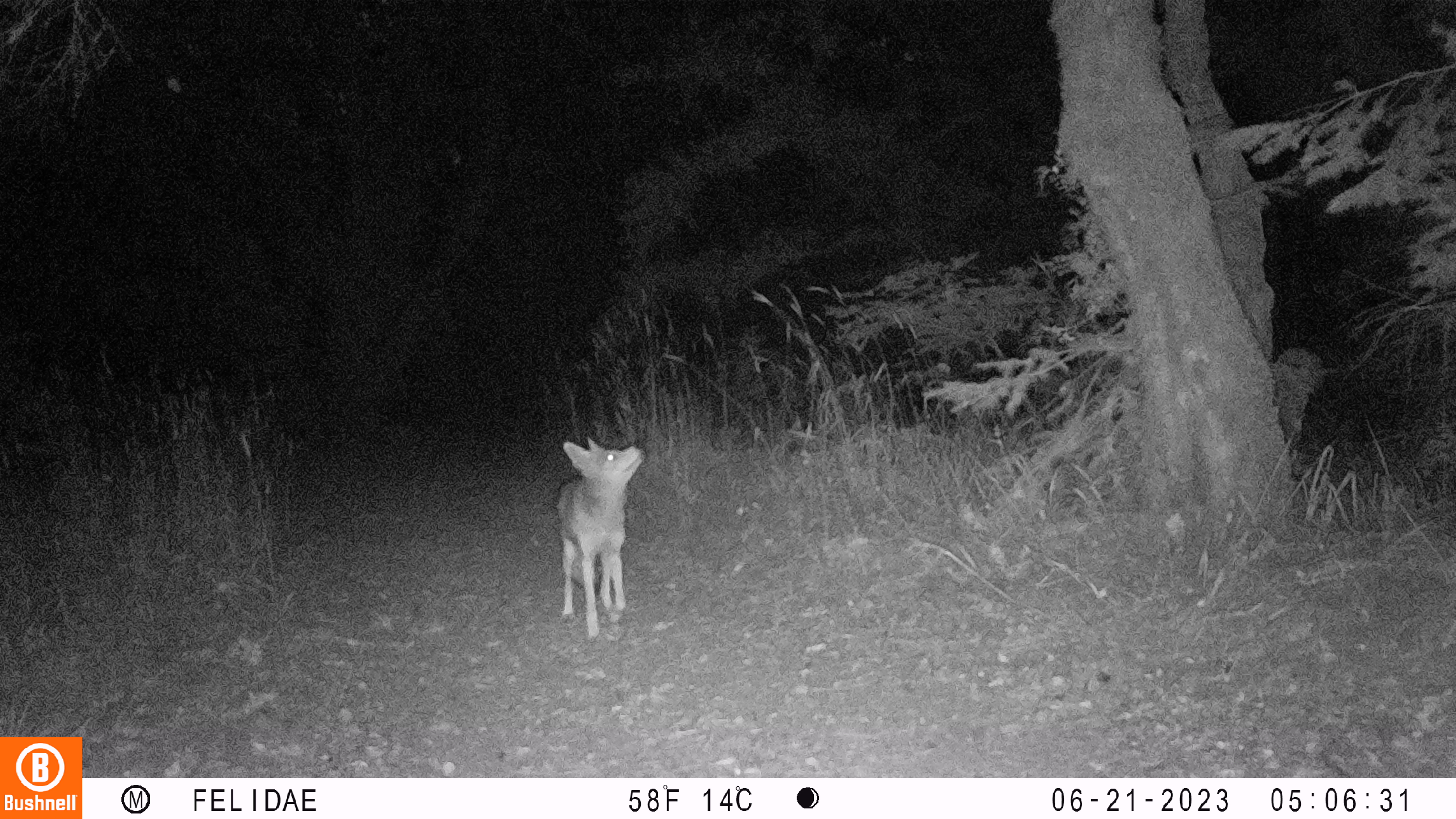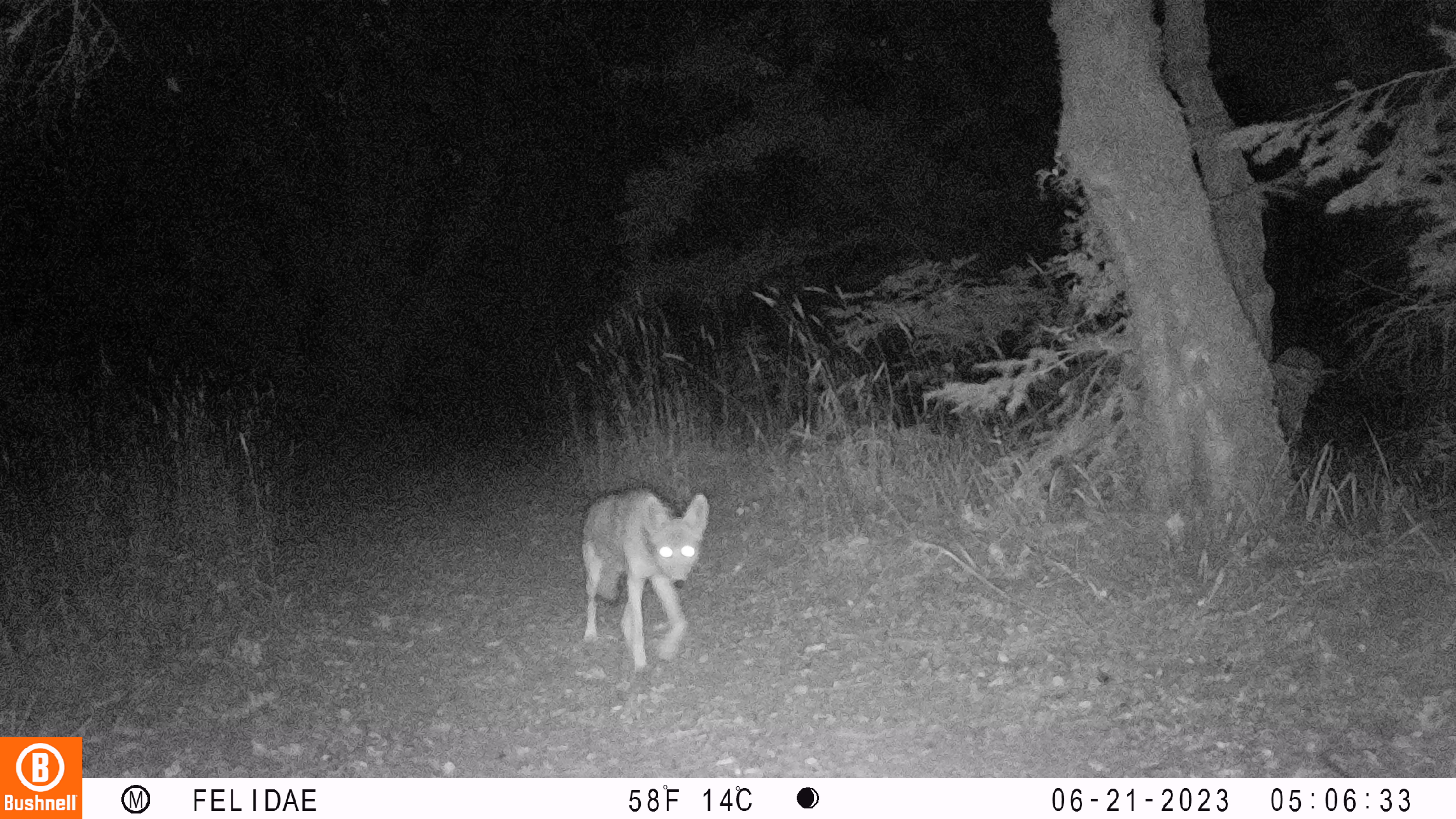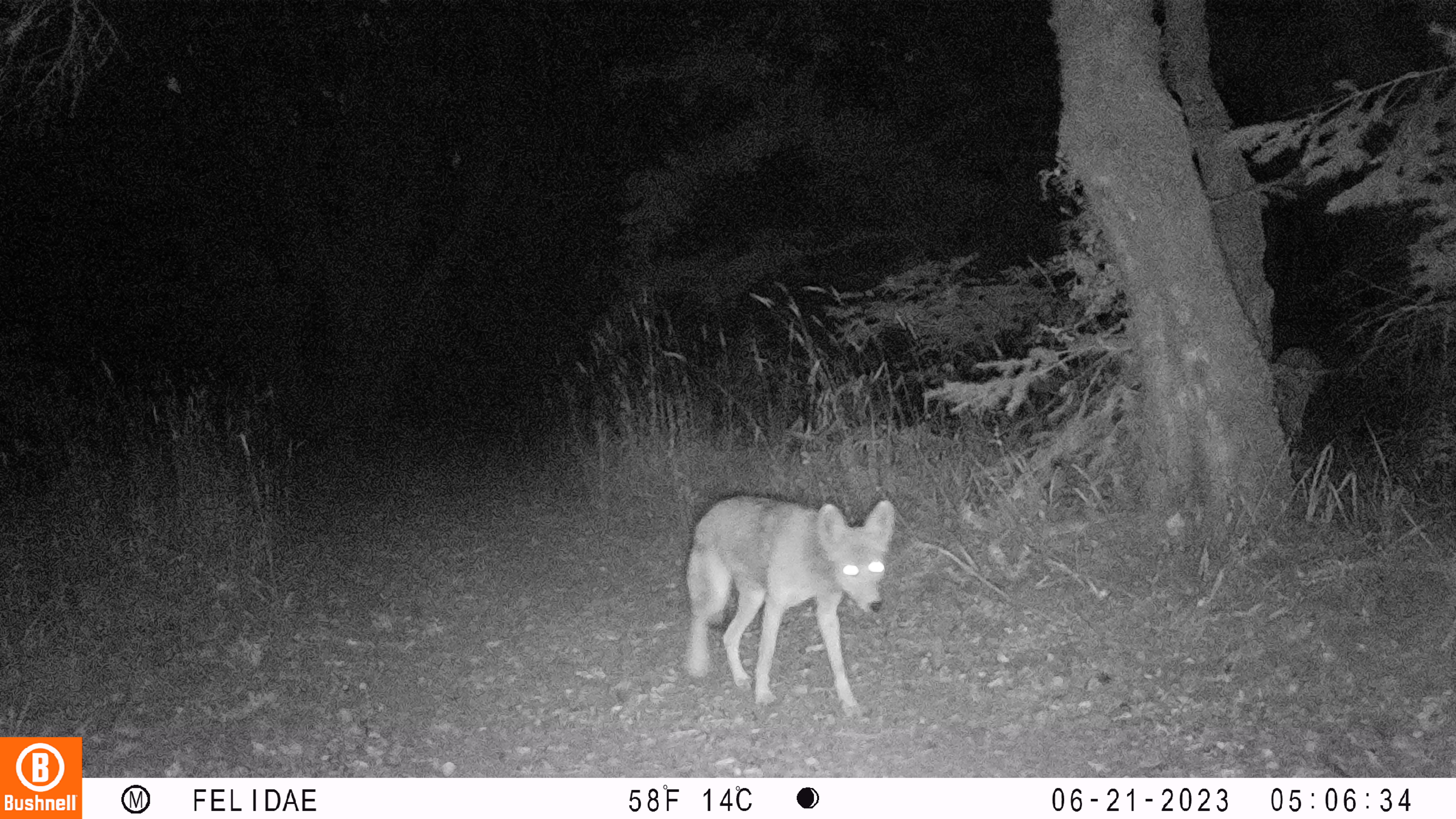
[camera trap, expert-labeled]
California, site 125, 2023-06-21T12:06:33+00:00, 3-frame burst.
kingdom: Animalia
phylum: Chordata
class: Mammalia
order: Carnivora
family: Canidae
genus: Canis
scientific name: Canis latrans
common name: coyote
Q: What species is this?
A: Coyote (Canis latrans).